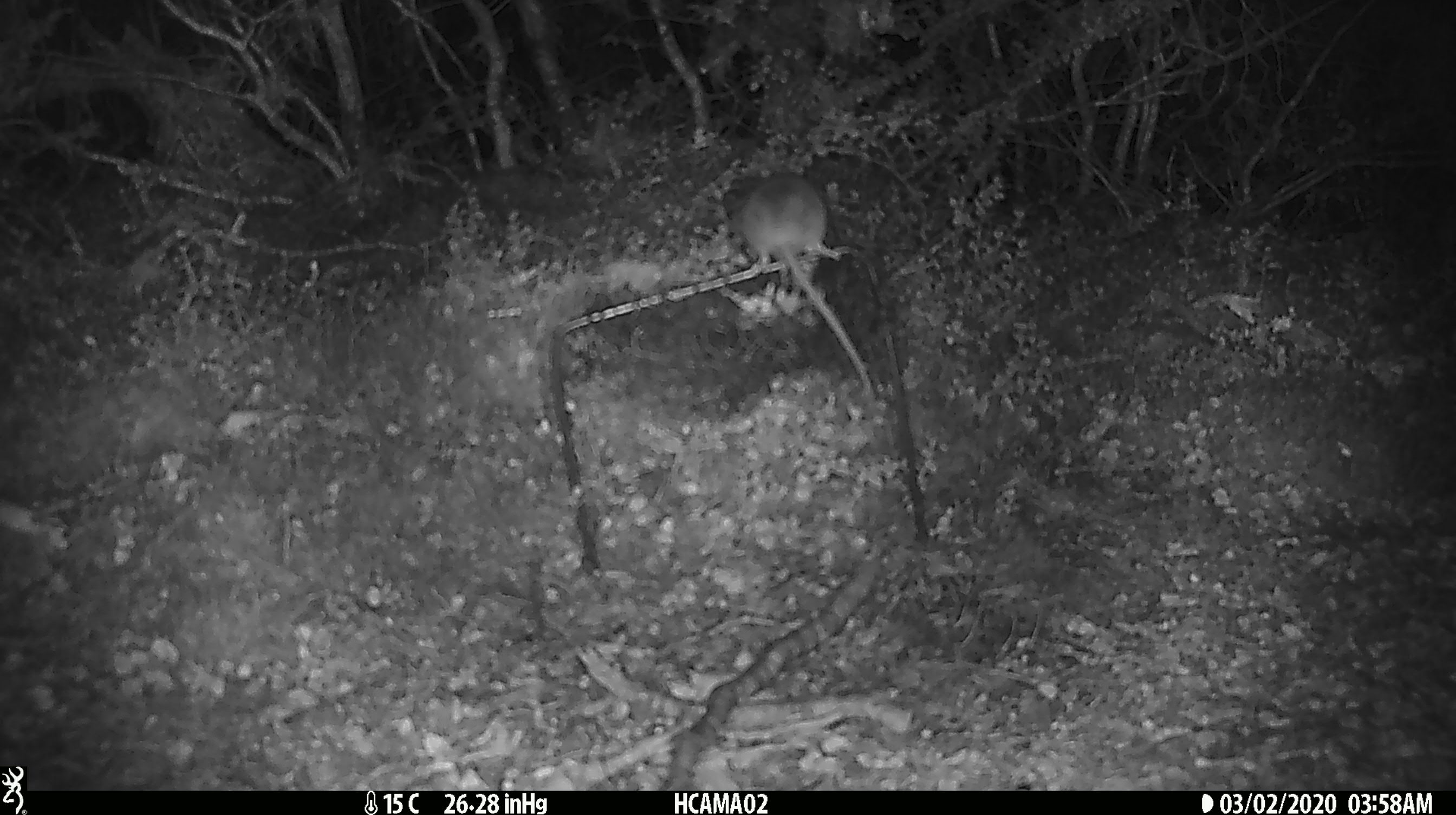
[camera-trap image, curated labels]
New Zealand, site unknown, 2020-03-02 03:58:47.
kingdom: Animalia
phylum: Chordata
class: Mammalia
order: Rodentia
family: Muridae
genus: Mus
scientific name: Mus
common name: mouse